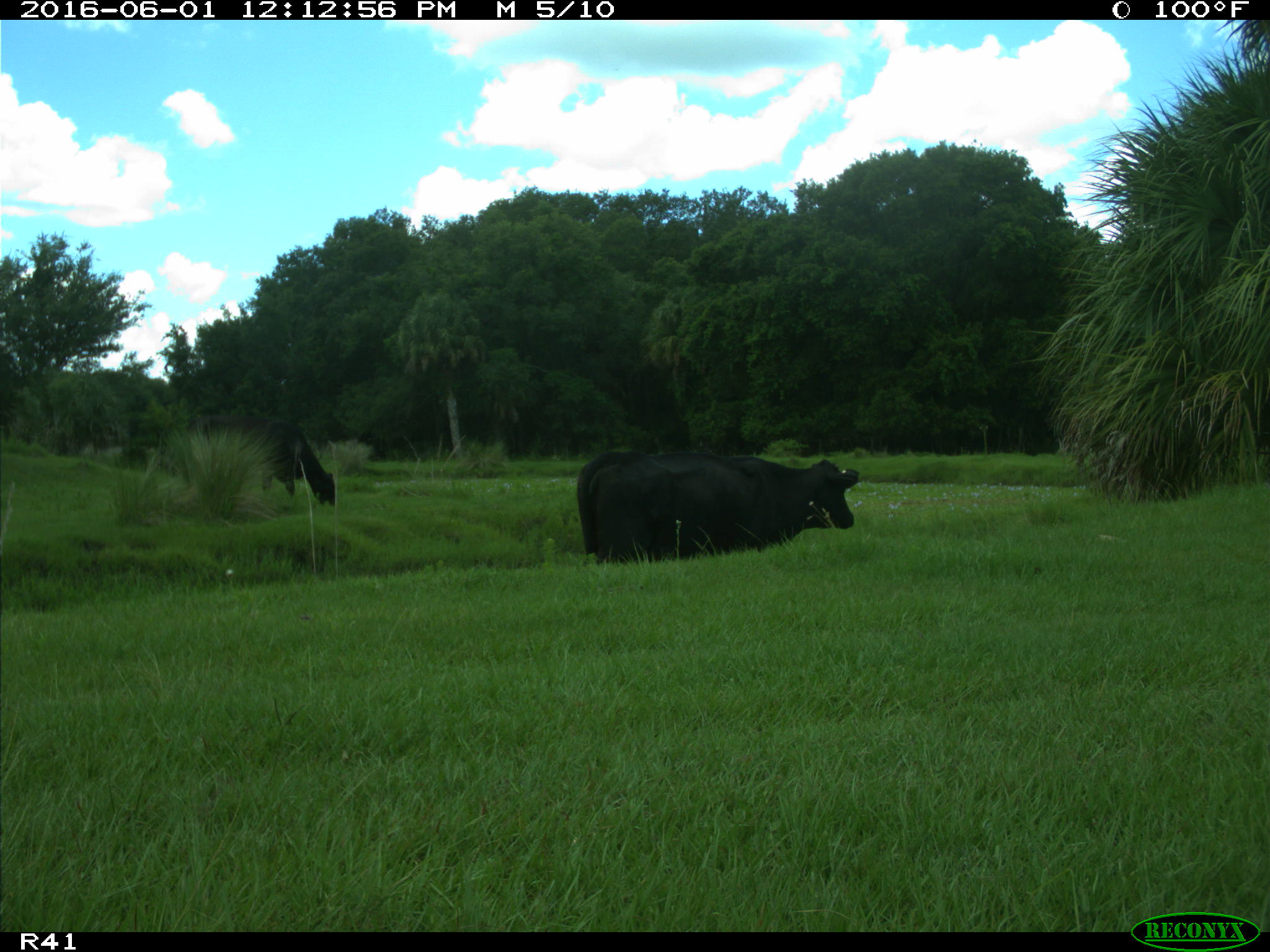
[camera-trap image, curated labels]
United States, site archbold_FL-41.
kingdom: Animalia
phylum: Chordata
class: Mammalia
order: Artiodactyla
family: Bovidae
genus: Bos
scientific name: Bos taurus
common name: domestic cow